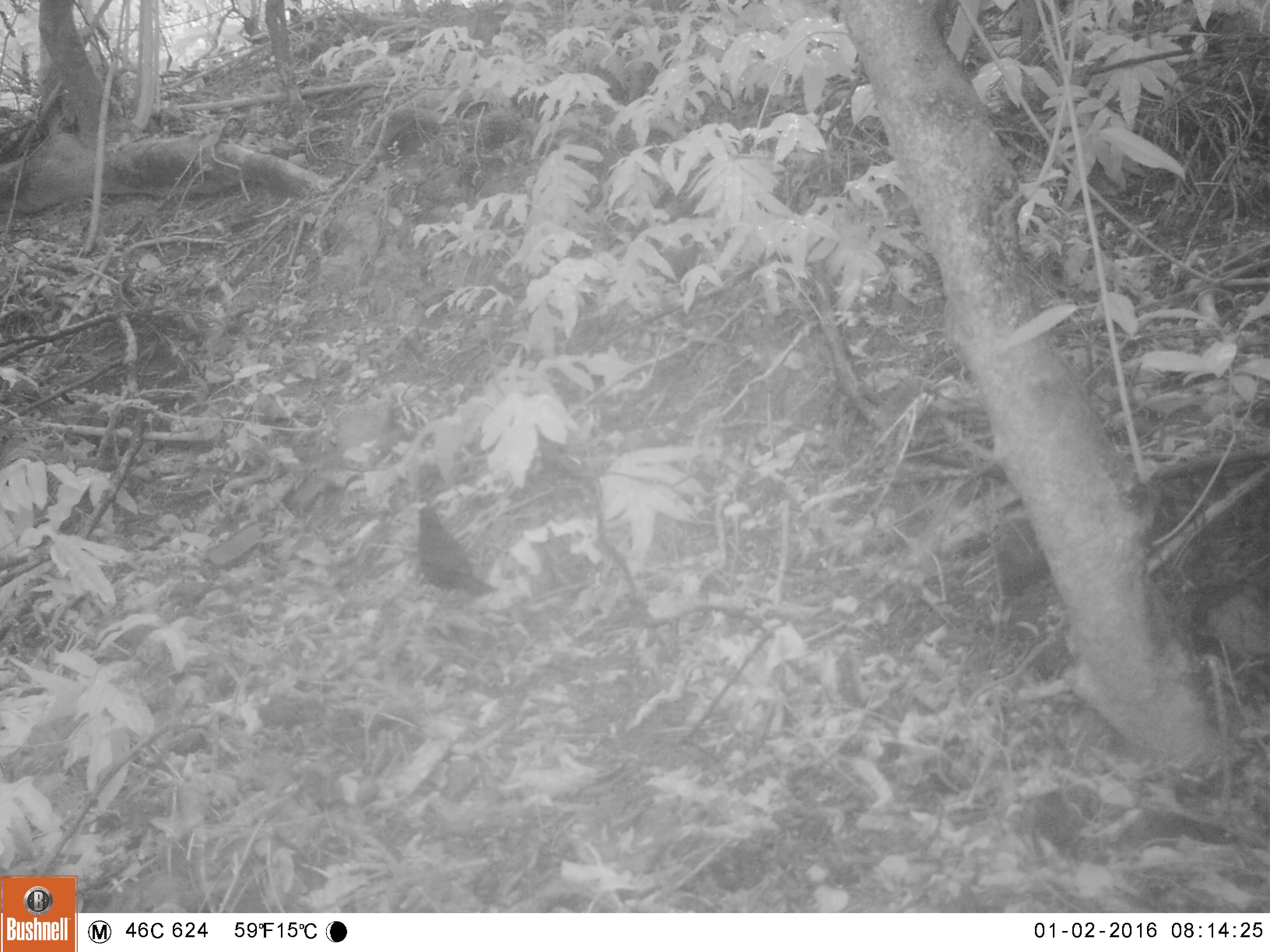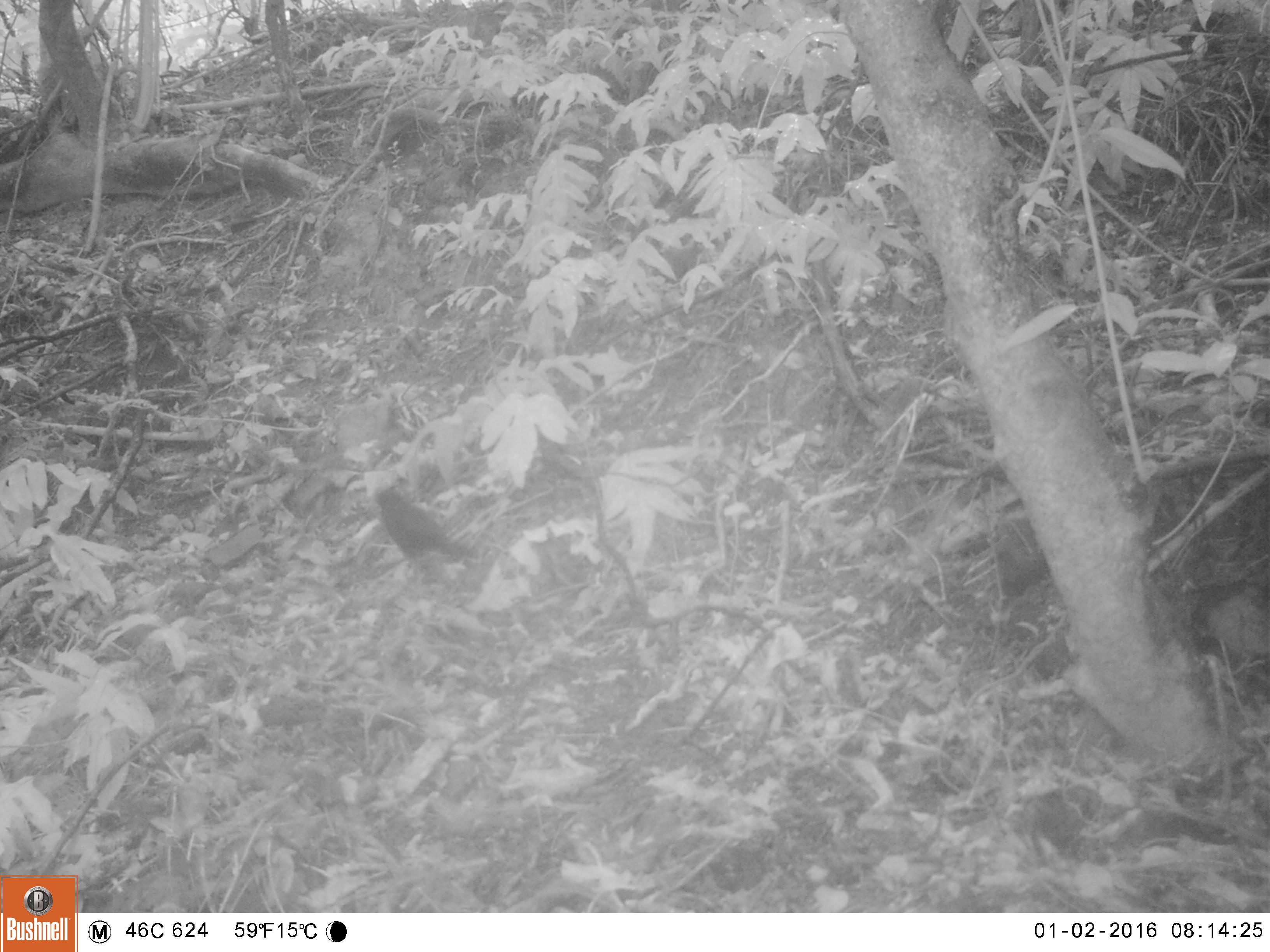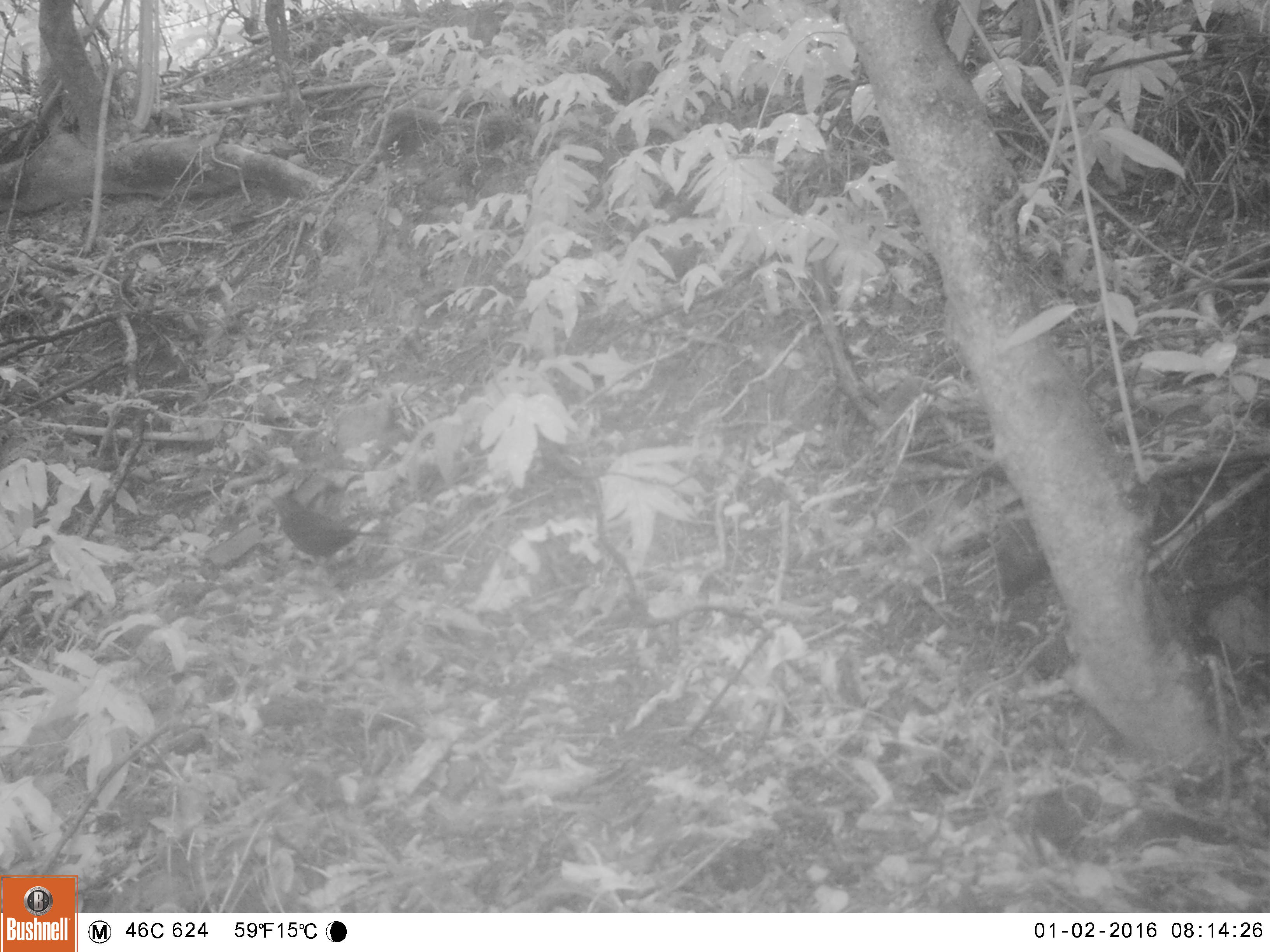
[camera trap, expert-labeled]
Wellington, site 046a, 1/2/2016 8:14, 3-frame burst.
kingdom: Animalia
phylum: Chordata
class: Aves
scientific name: Aves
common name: bird